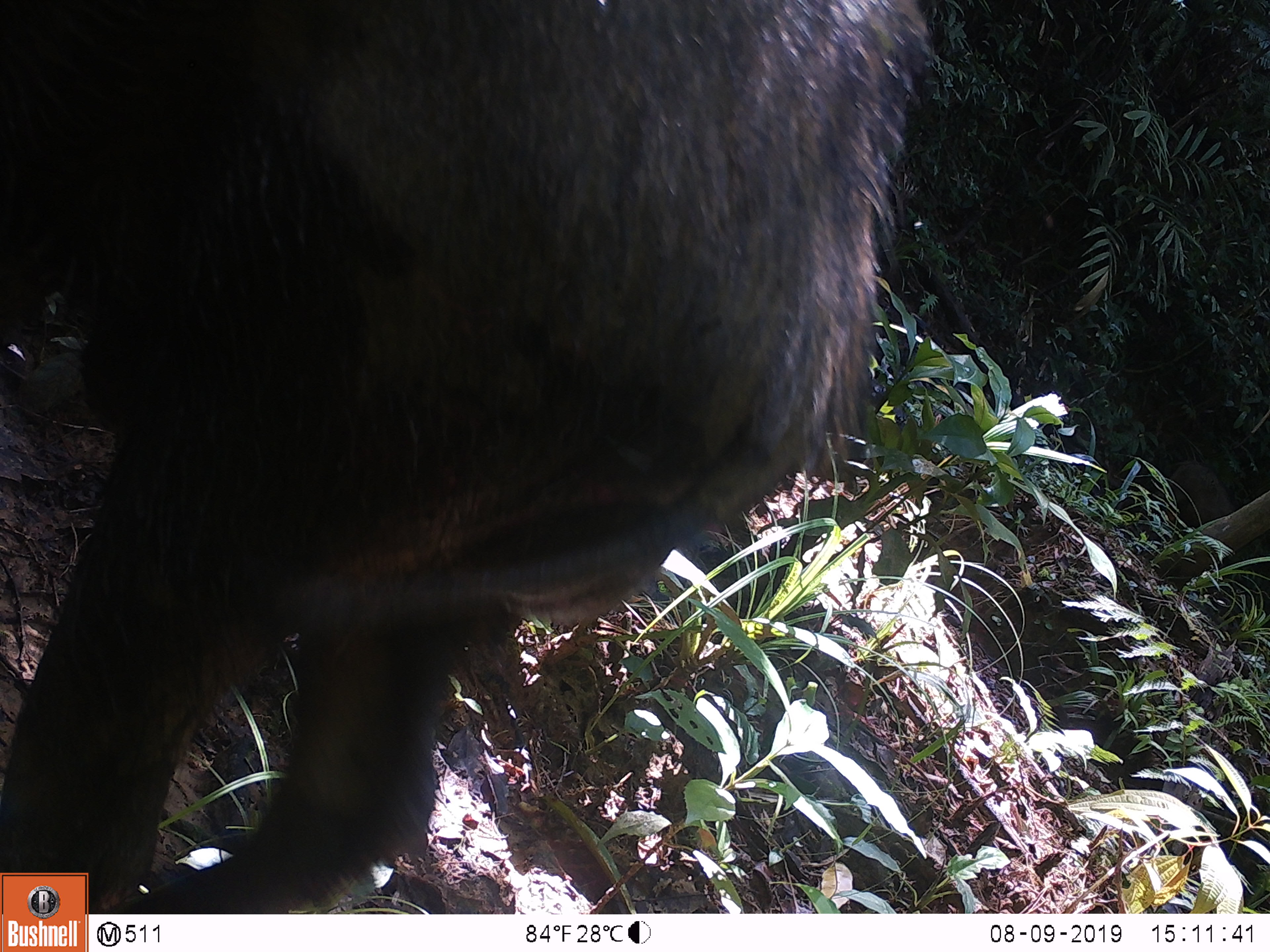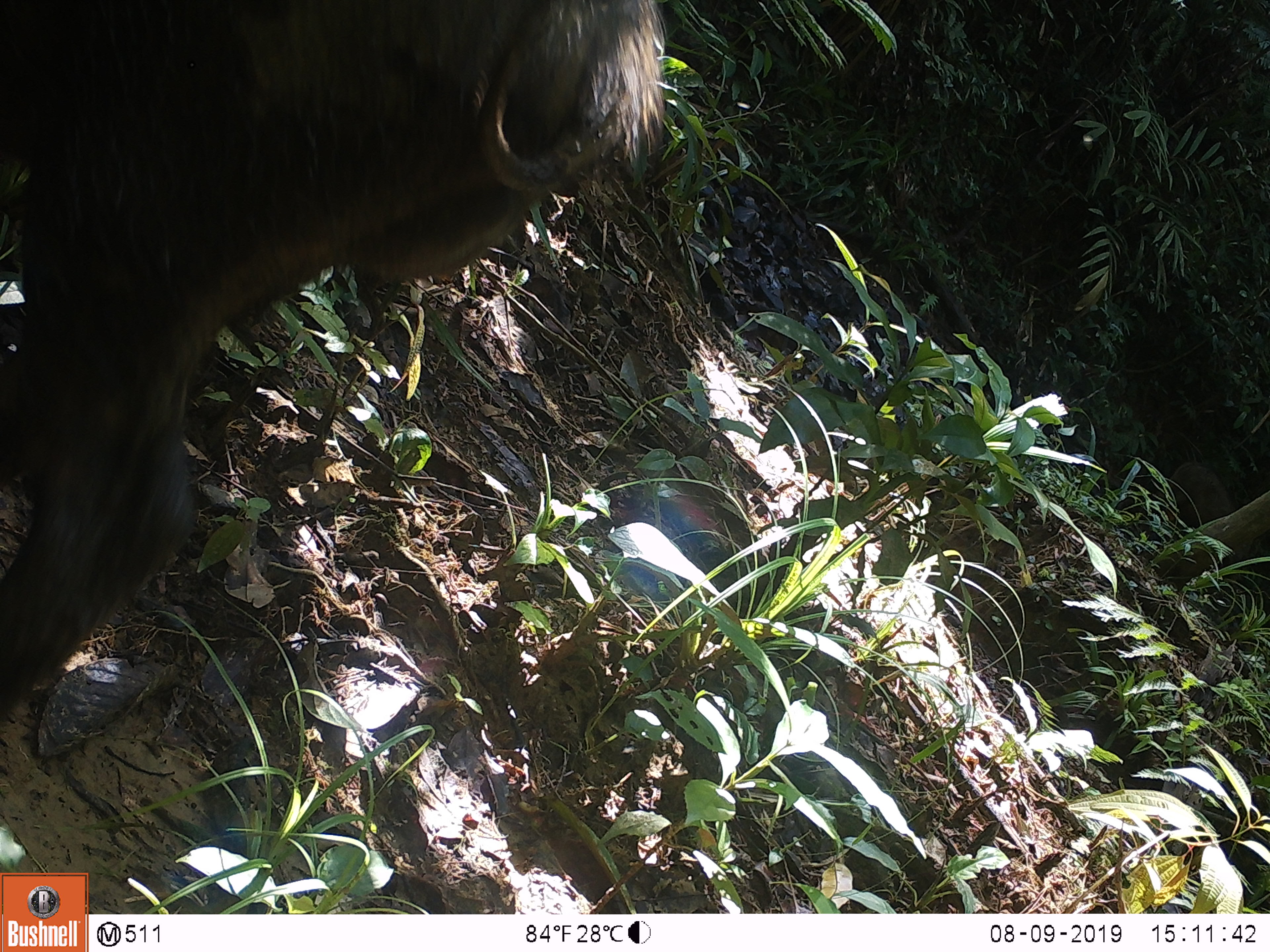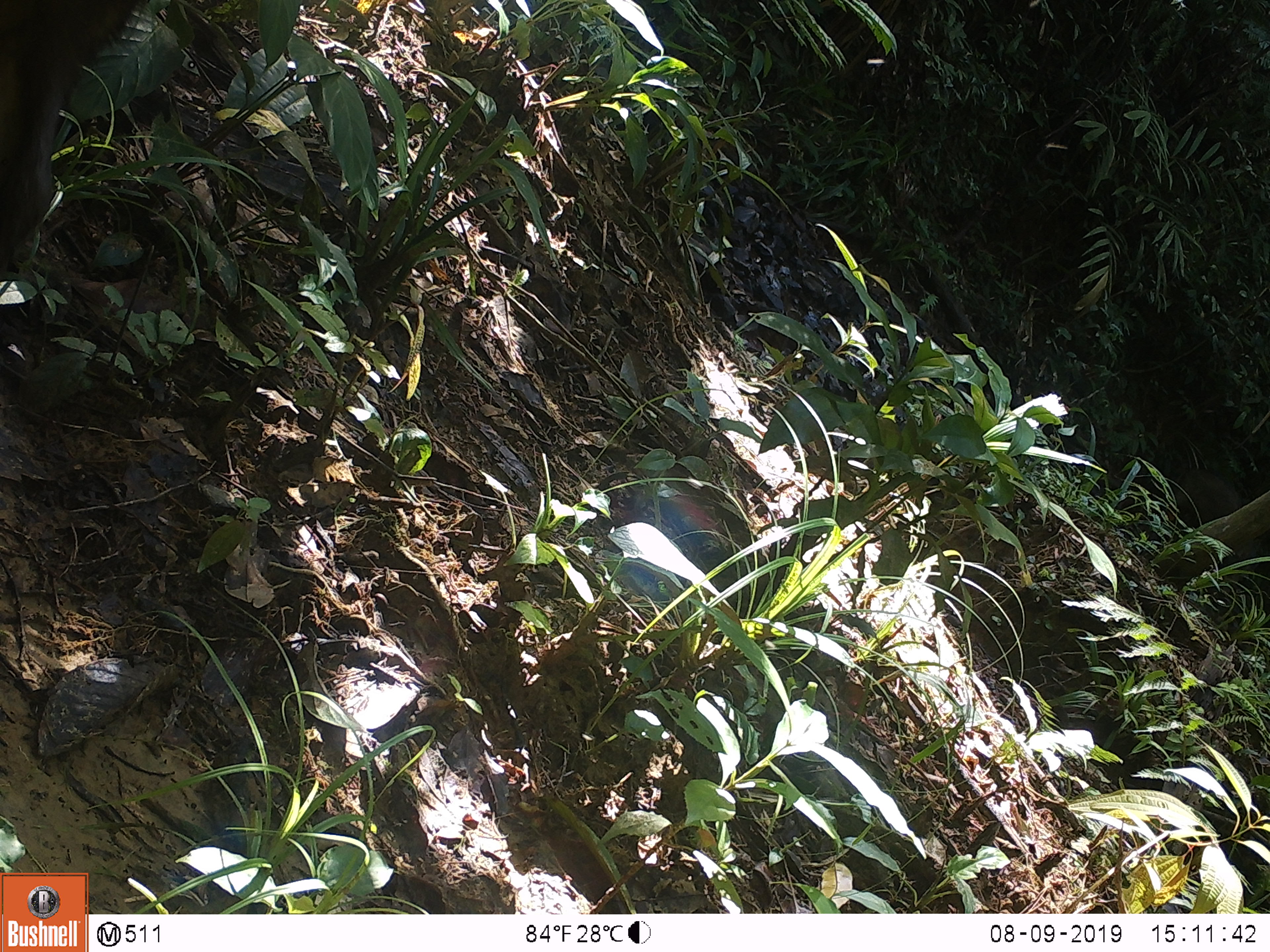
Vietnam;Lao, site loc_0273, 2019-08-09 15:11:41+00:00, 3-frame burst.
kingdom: Animalia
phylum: Chordata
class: Mammalia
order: Artiodactyla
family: Suidae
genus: Sus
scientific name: Sus scrofa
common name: eurasian wild pig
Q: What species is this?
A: Eurasian wild pig (Sus scrofa).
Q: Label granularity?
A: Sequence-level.